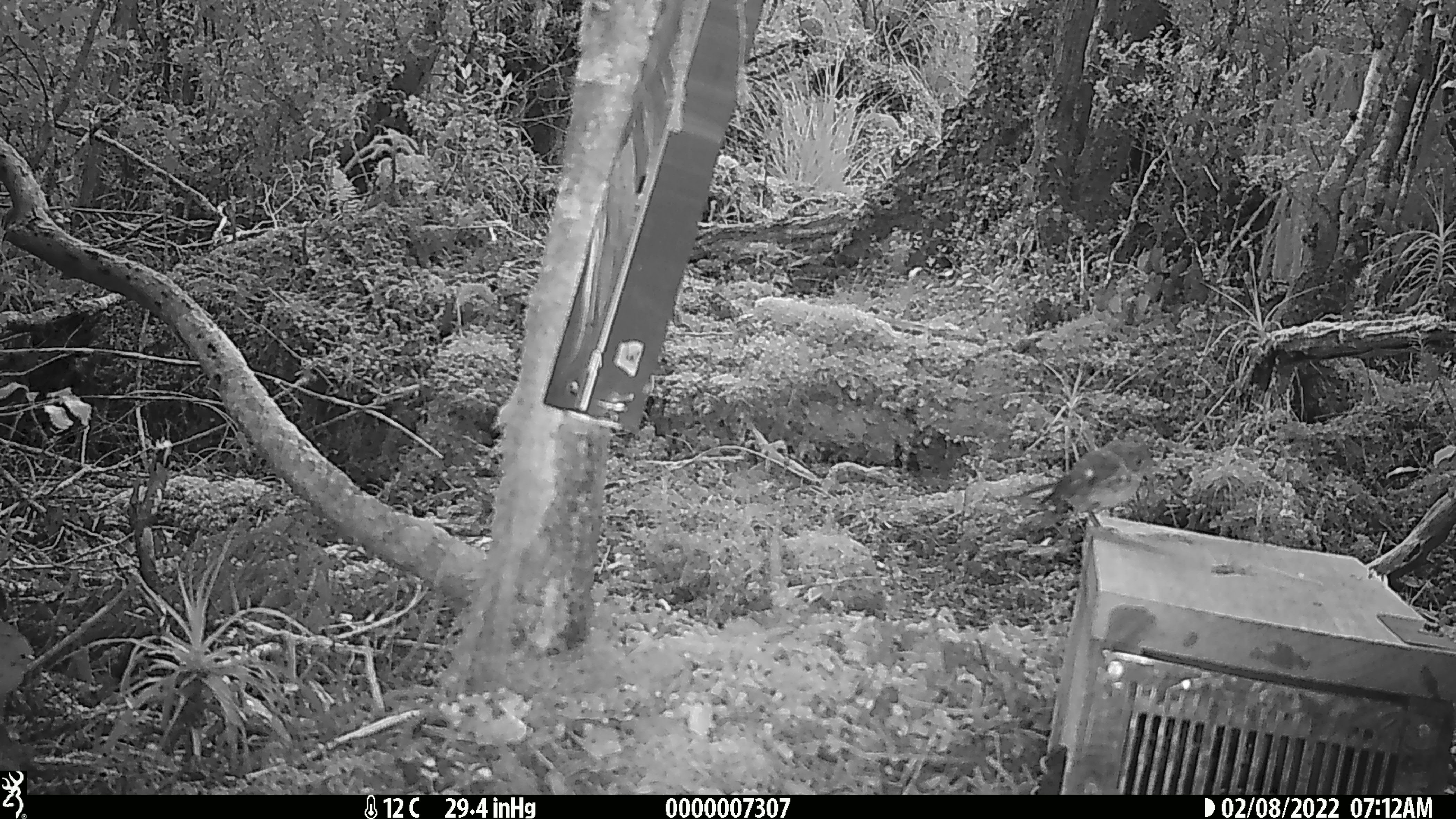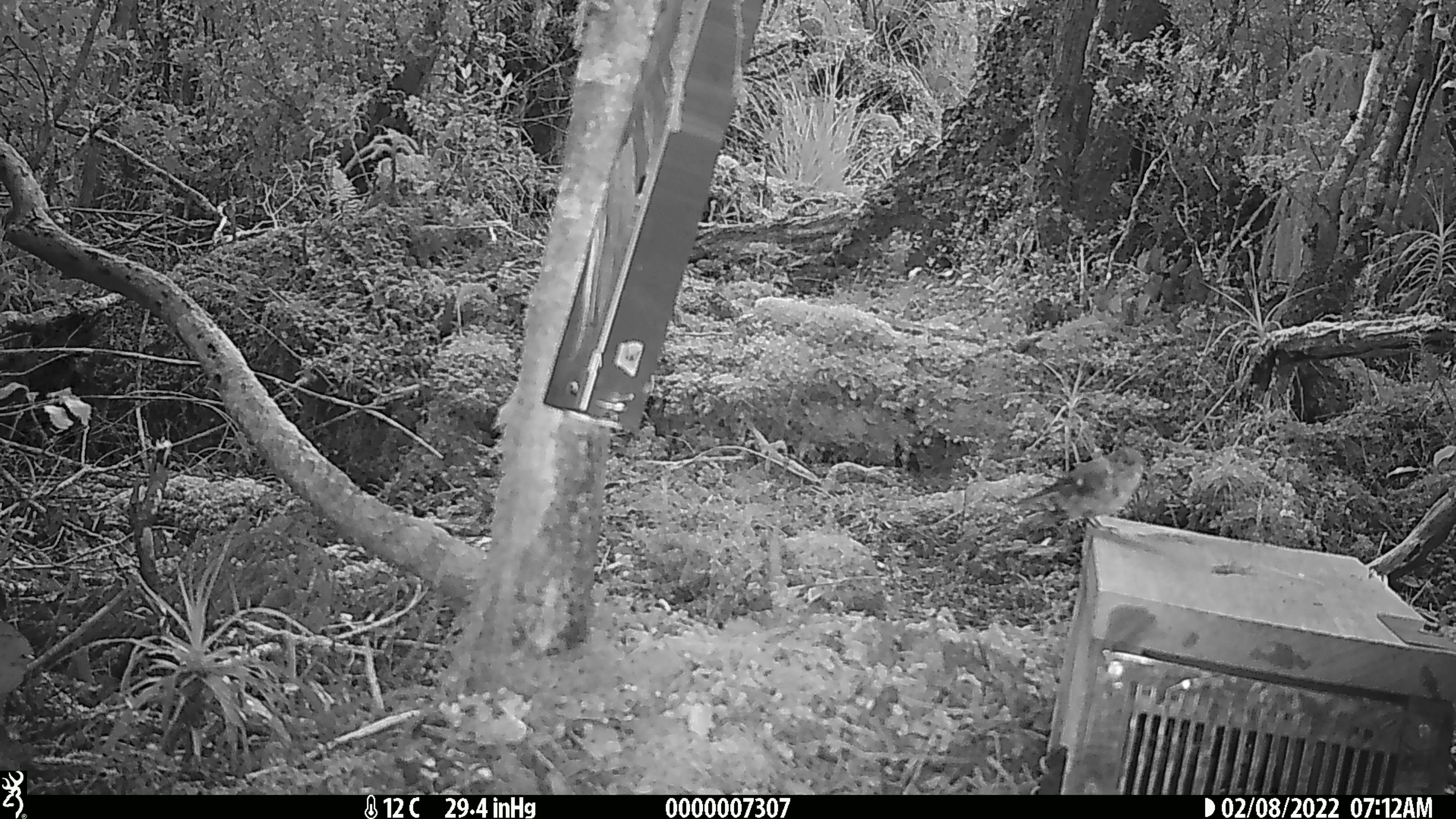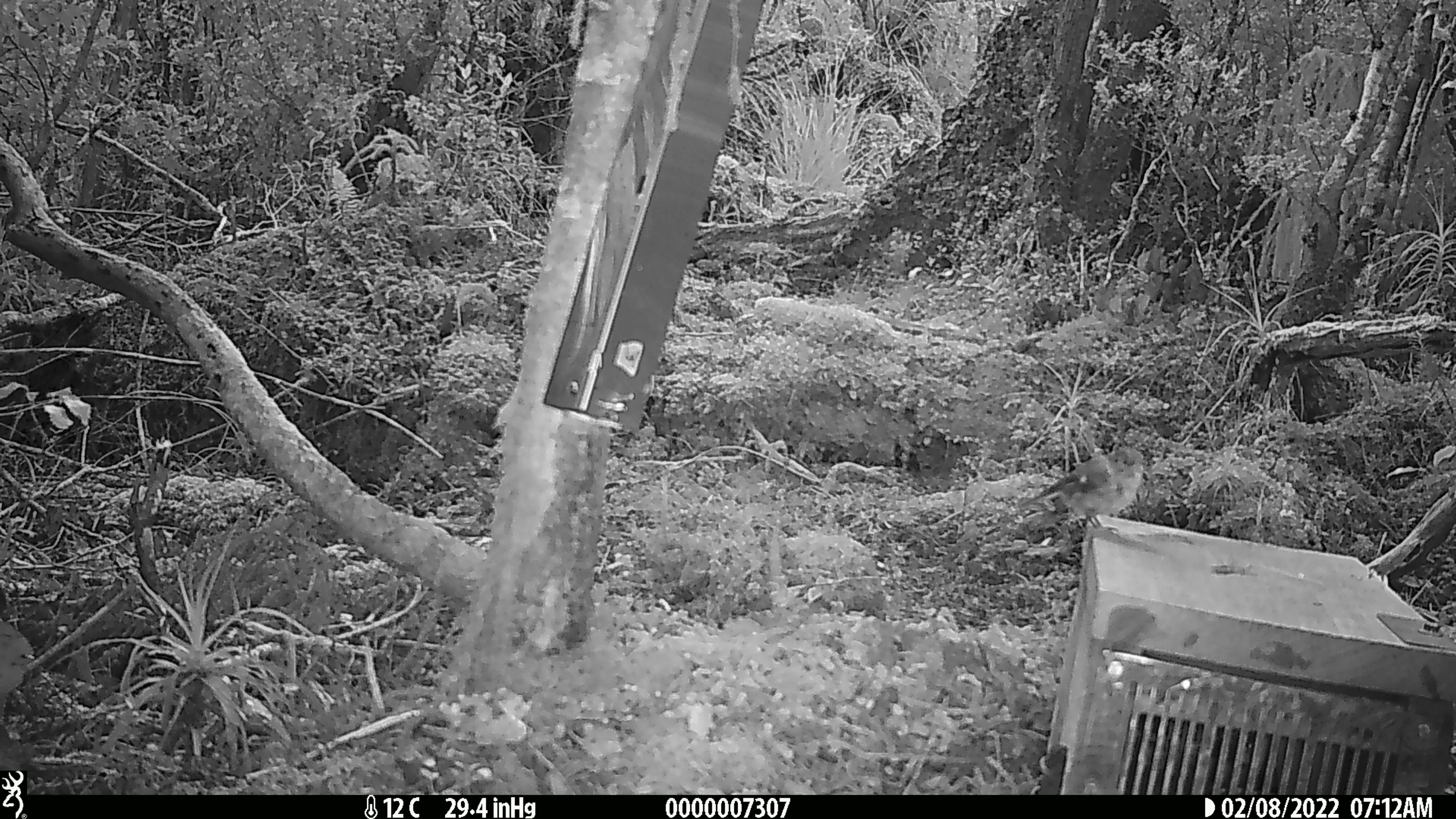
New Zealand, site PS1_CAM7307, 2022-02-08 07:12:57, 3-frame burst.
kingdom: Animalia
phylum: Chordata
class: Aves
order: Passeriformes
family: Petroicidae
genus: Petroica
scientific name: Petroica macrocephala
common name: tomtit